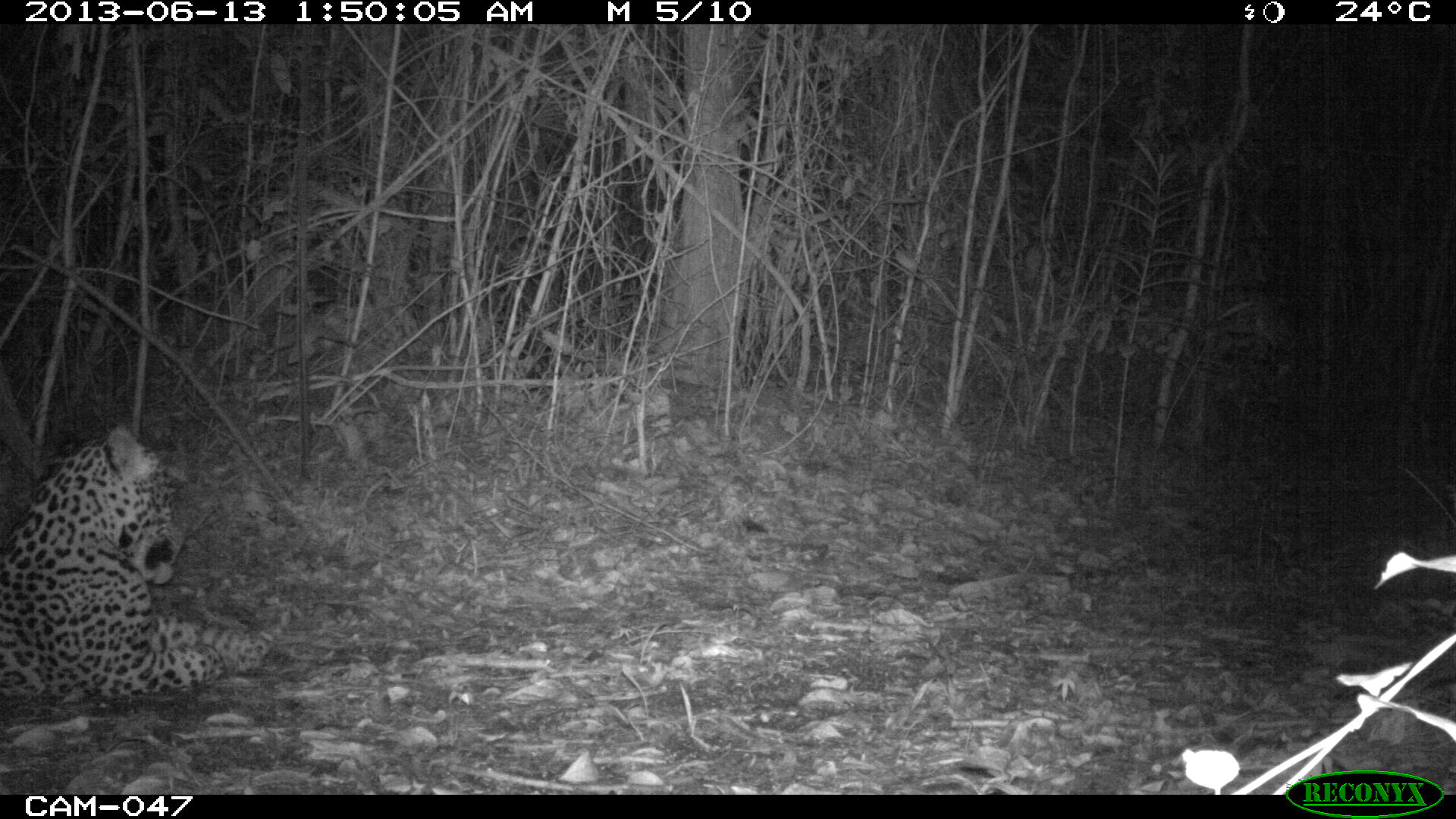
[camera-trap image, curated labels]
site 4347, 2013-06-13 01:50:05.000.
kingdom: Animalia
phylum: Chordata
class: Mammalia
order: Carnivora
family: Felidae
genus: Panthera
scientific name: Panthera onca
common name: jaguar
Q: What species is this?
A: Panthera onca (jaguar).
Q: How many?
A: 1.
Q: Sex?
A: Male.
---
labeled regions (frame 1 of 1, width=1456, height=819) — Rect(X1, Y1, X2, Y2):
panthera onca: Rect(3, 422, 275, 711)